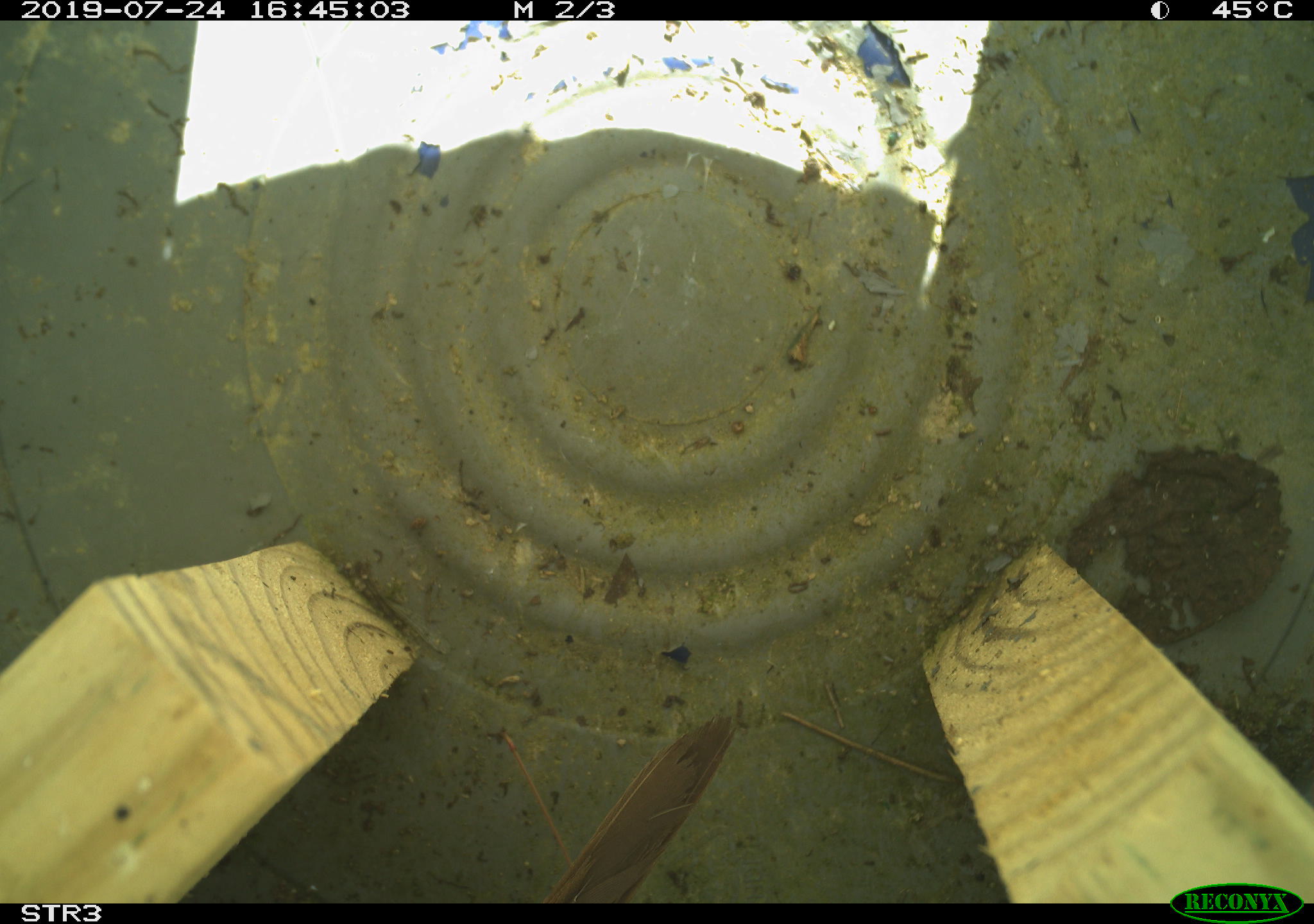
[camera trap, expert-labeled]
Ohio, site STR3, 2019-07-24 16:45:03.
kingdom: Animalia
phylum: Chordata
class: Aves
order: Passeriformes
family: Passerellidae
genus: Melospiza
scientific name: Melospiza melodia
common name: song sparrow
Song sparrow (Melospiza melodia).